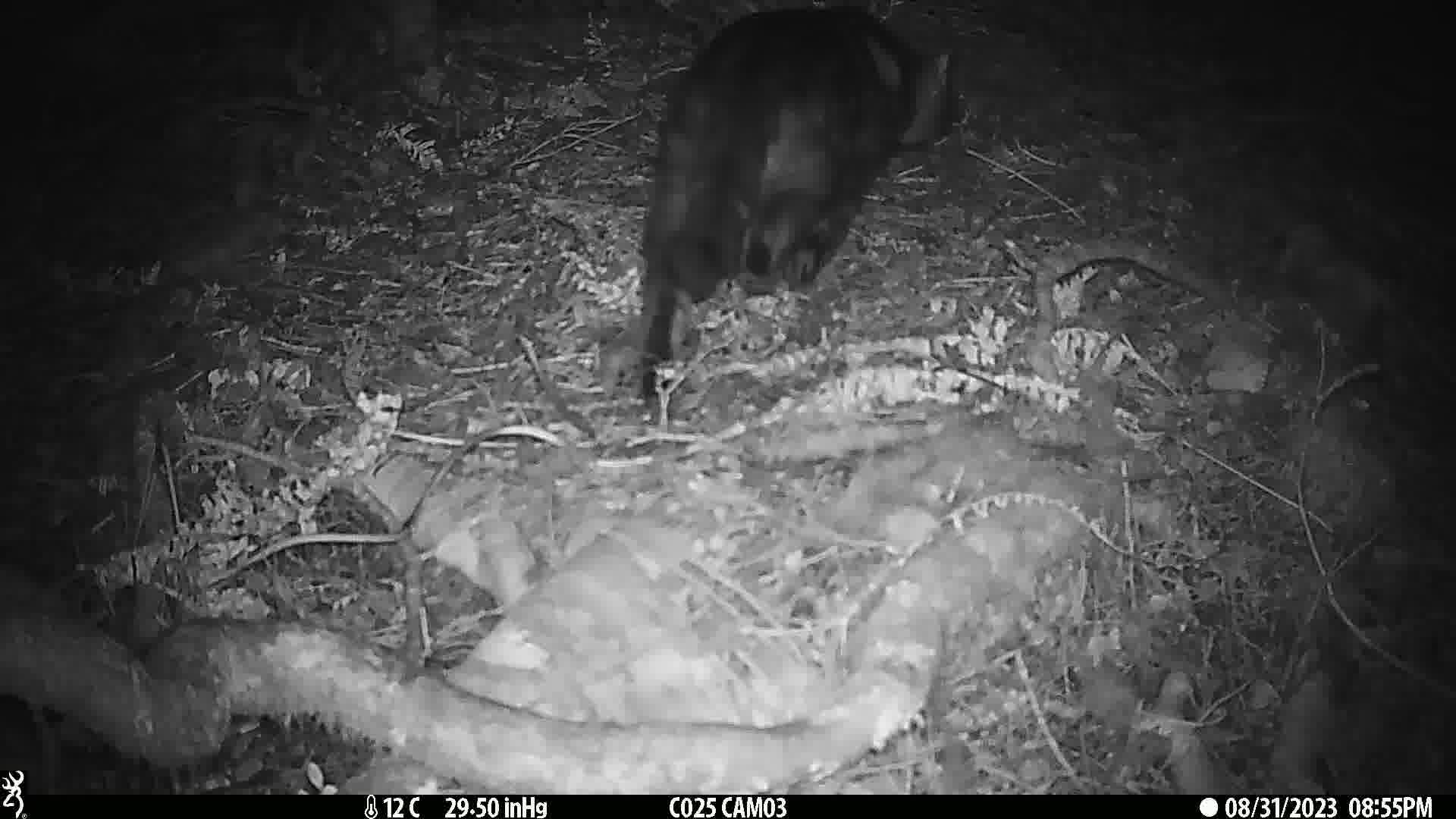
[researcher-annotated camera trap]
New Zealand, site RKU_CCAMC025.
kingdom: Animalia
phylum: Chordata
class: Mammalia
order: Carnivora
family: Felidae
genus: Felis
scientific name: Felis catus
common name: domestic cat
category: cat